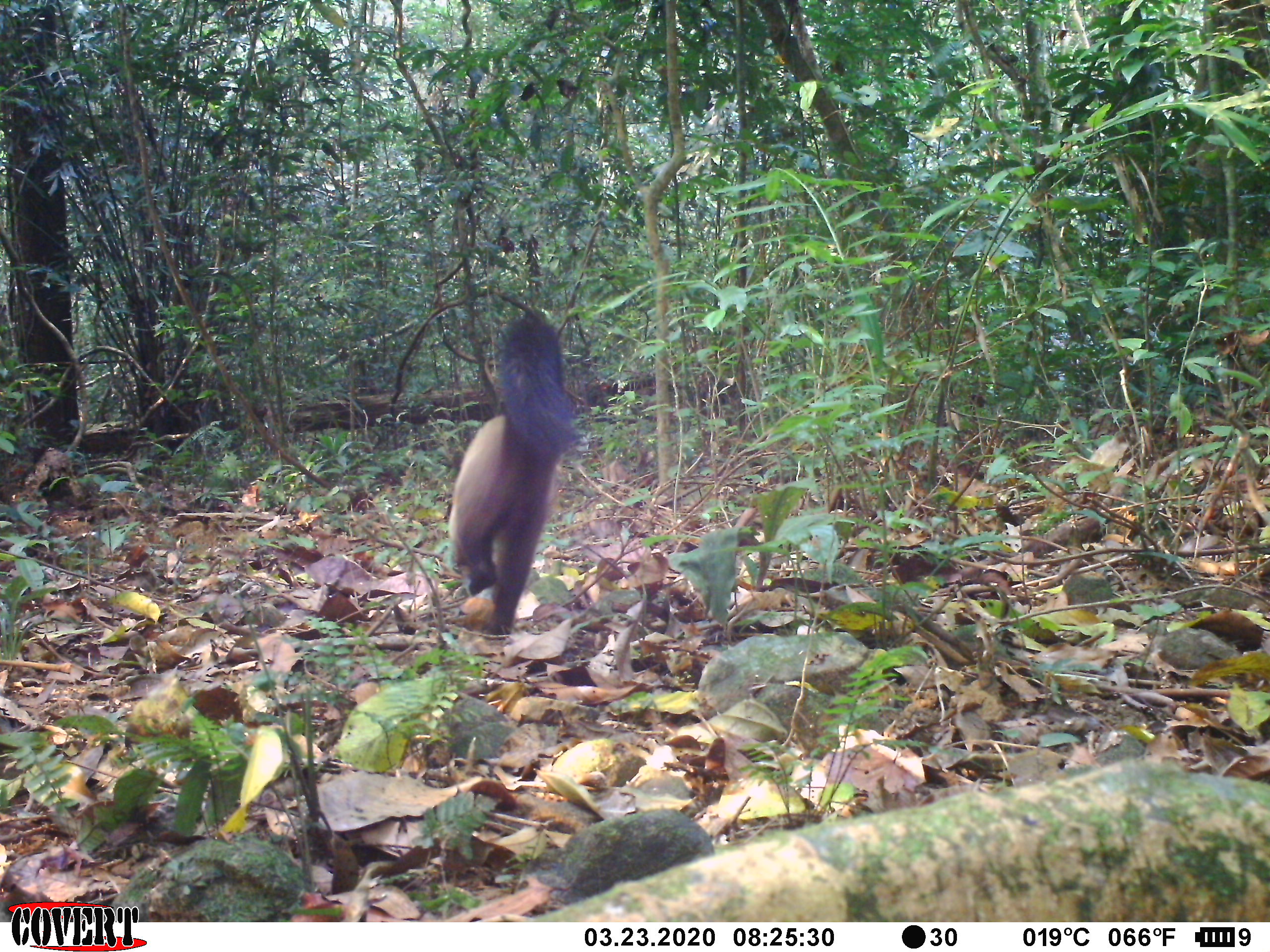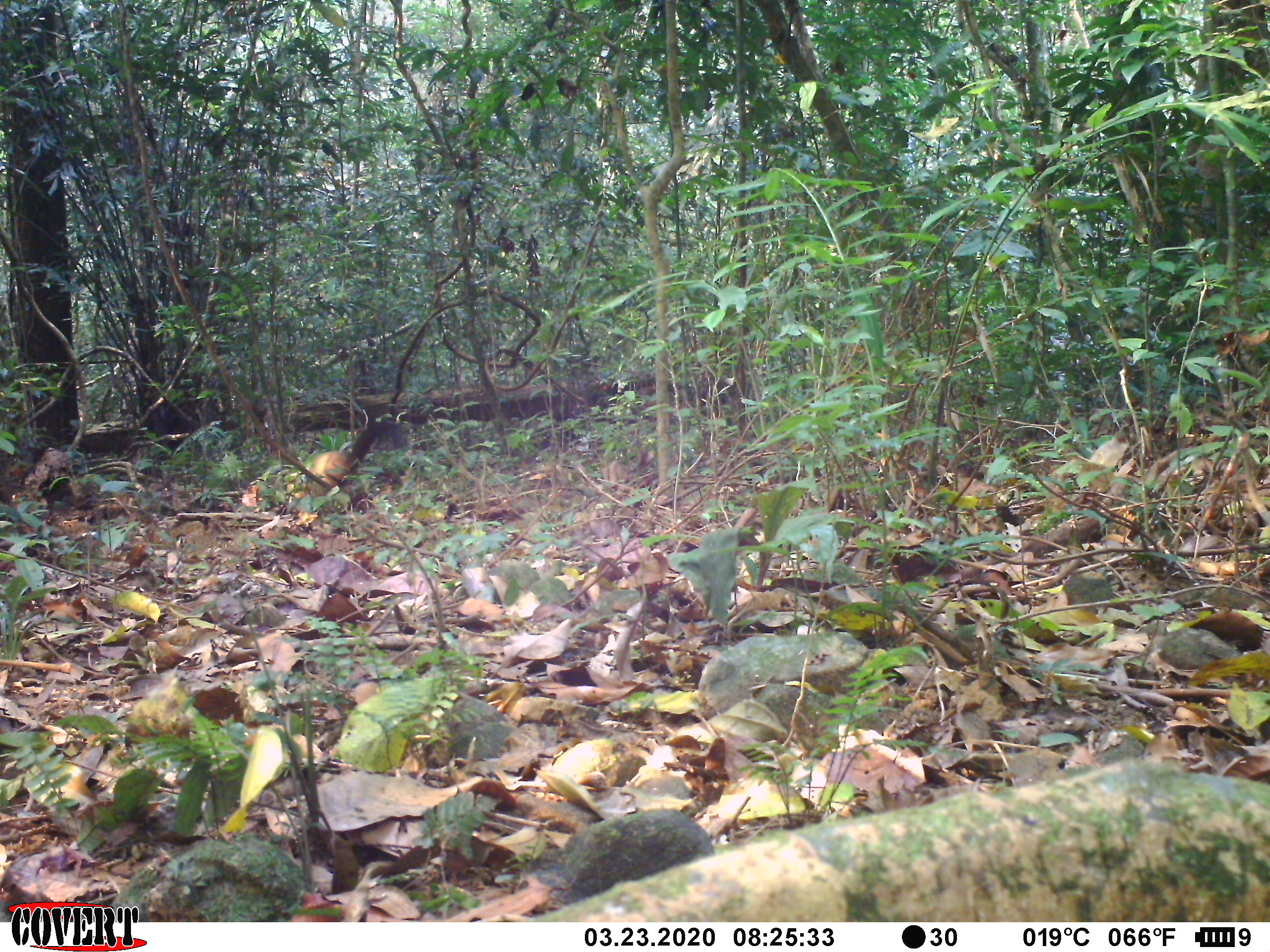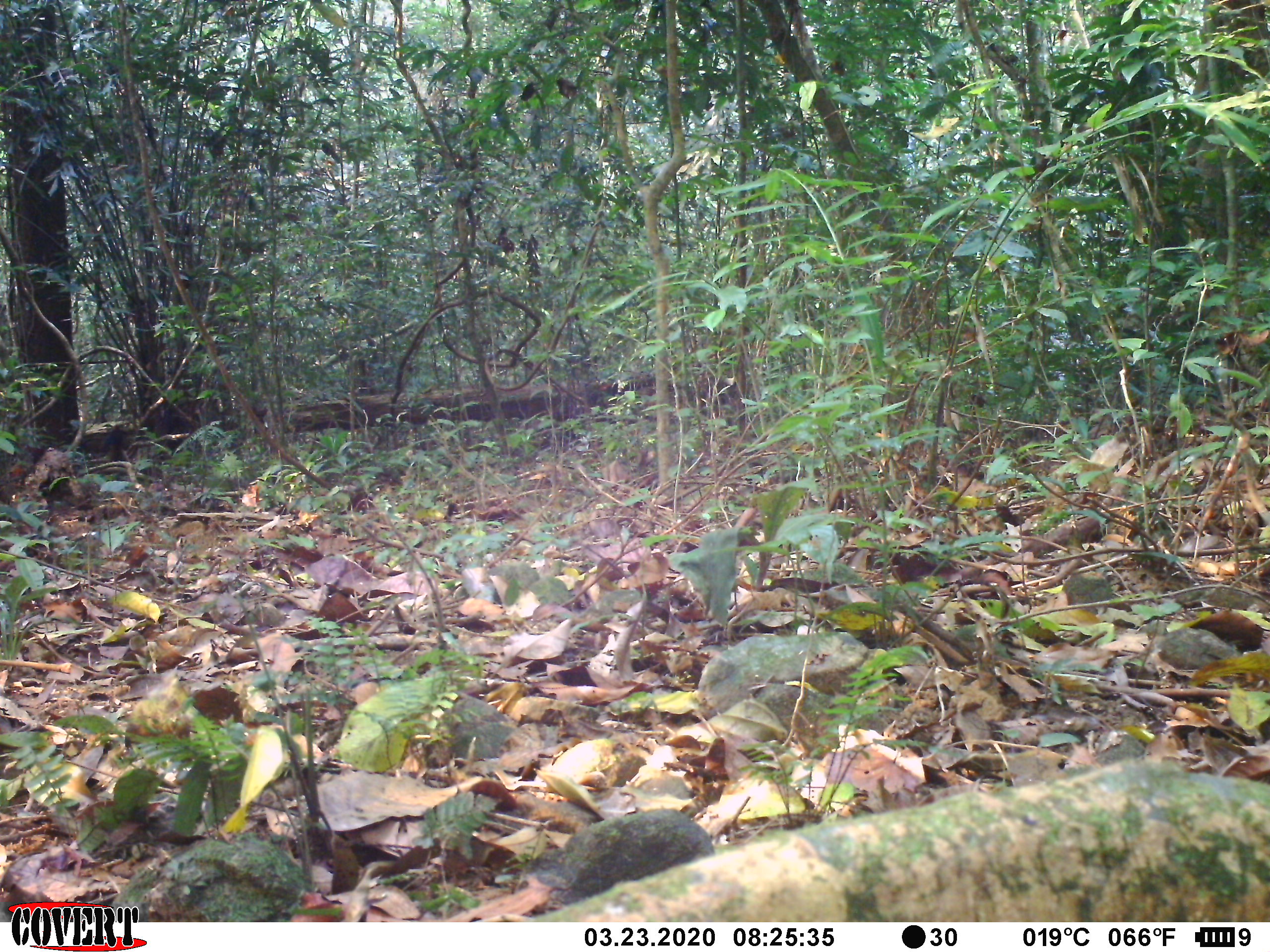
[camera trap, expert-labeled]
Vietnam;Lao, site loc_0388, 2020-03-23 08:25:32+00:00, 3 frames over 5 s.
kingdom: Animalia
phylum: Chordata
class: Mammalia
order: Carnivora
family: Mustelidae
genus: Martes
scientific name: Martes flavigula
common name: yellow-throated marten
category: yellow throated marten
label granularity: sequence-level